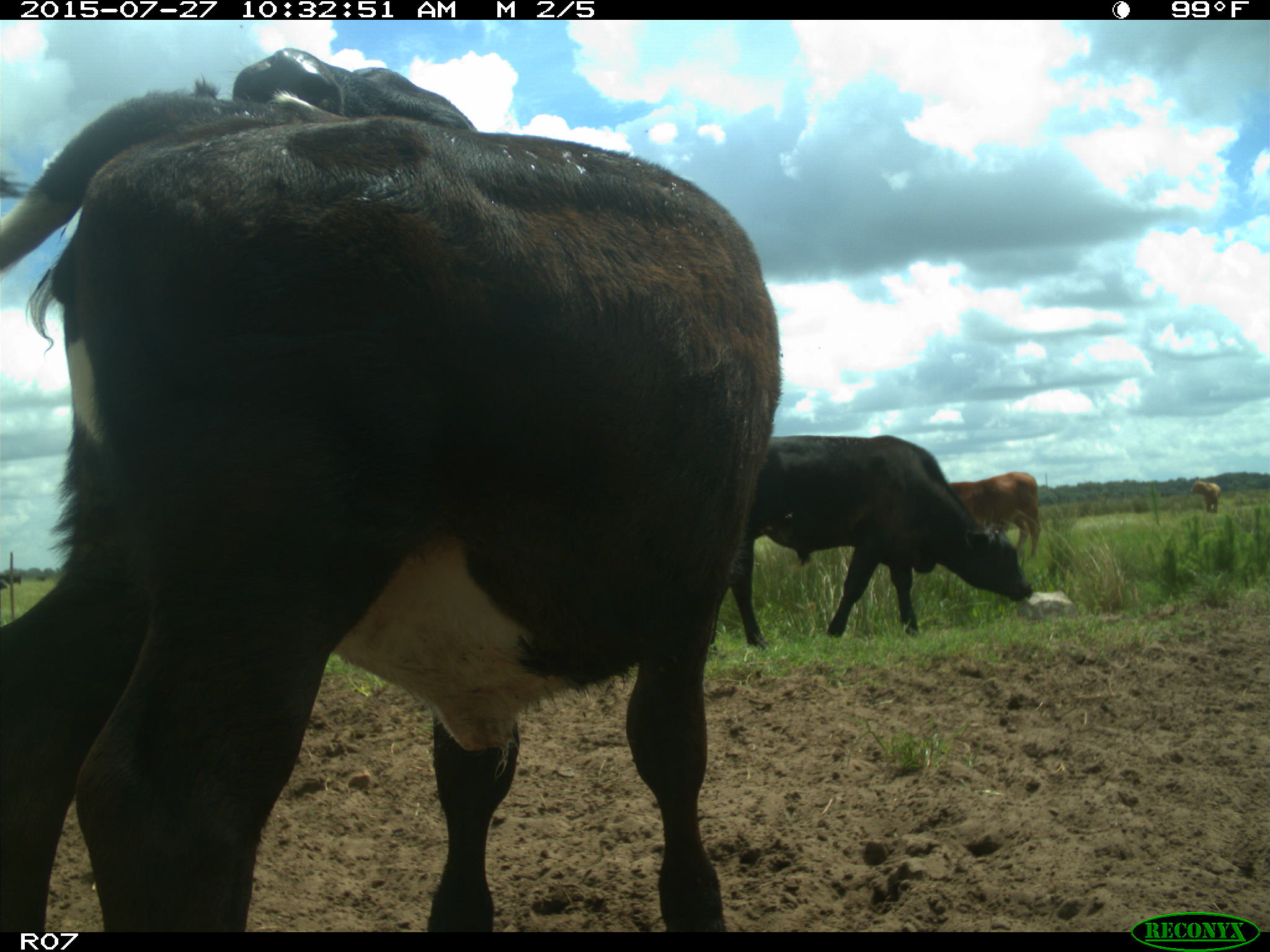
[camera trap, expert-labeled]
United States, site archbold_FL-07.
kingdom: Animalia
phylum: Chordata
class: Mammalia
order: Artiodactyla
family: Bovidae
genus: Bos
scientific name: Bos taurus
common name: domestic cow